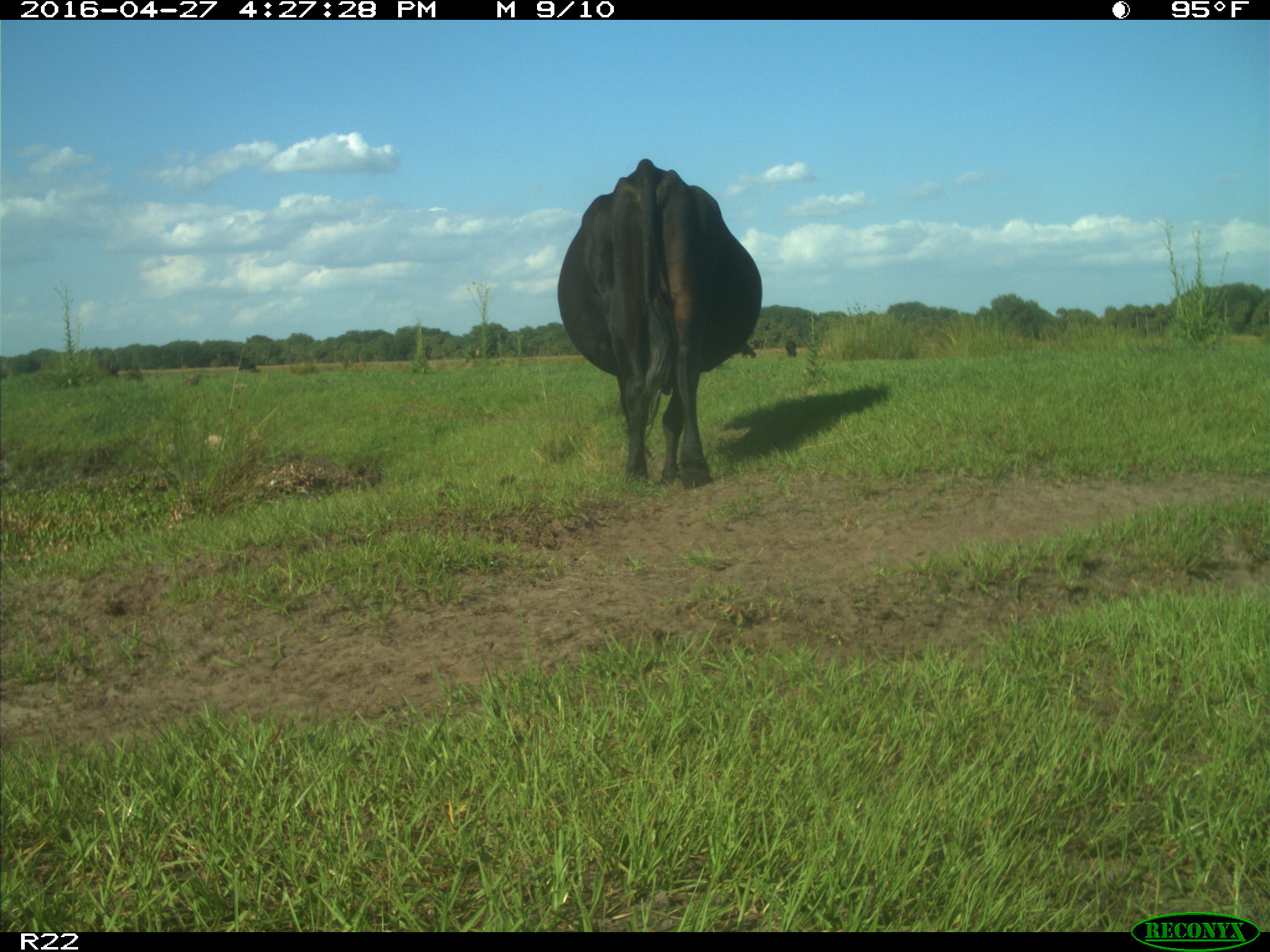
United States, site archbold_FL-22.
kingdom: Animalia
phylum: Chordata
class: Mammalia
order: Artiodactyla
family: Bovidae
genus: Bos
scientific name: Bos taurus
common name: domestic cow